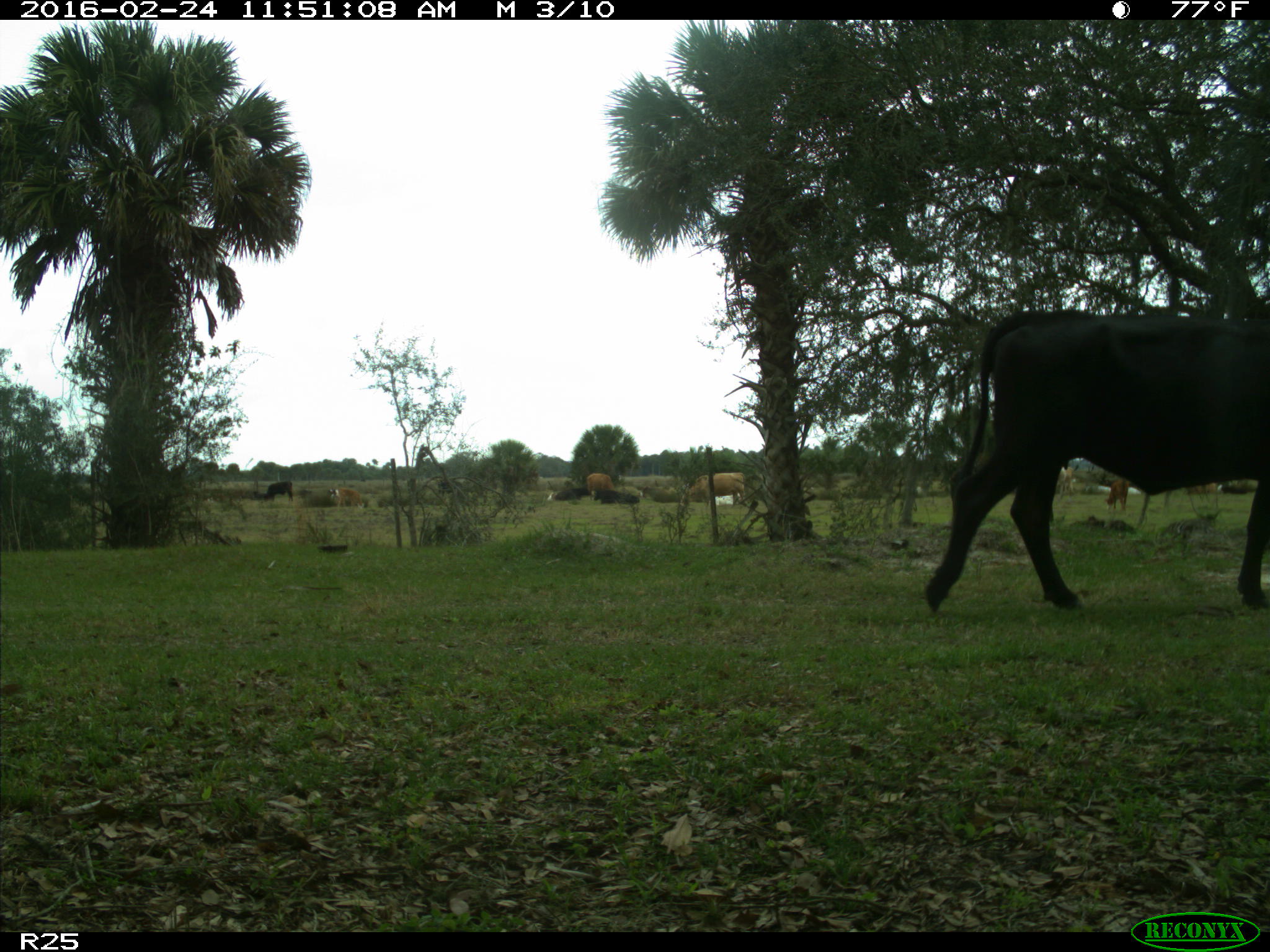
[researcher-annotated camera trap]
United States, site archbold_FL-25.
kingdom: Animalia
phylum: Chordata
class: Mammalia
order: Artiodactyla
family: Bovidae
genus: Bos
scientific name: Bos taurus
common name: domestic cow